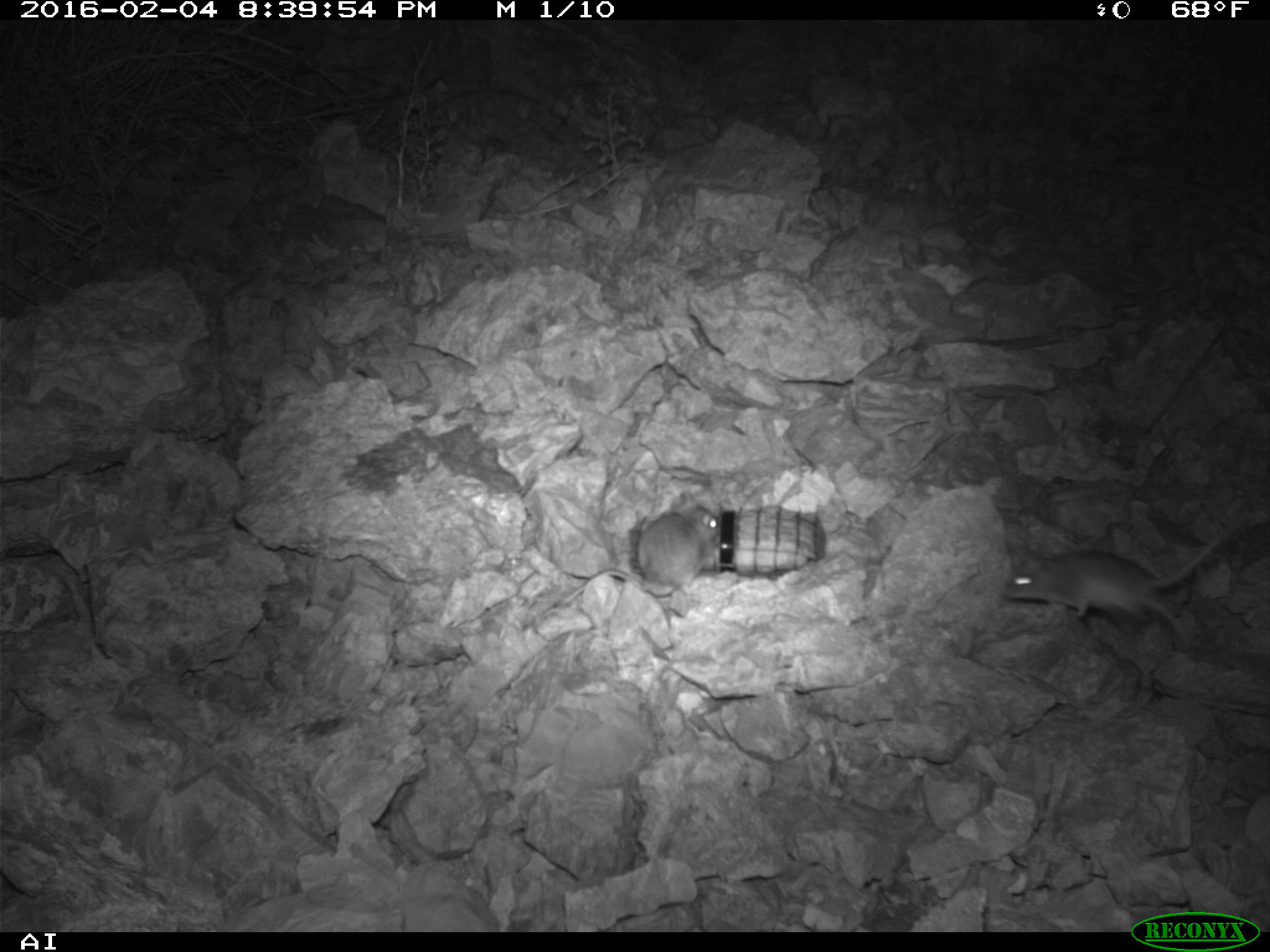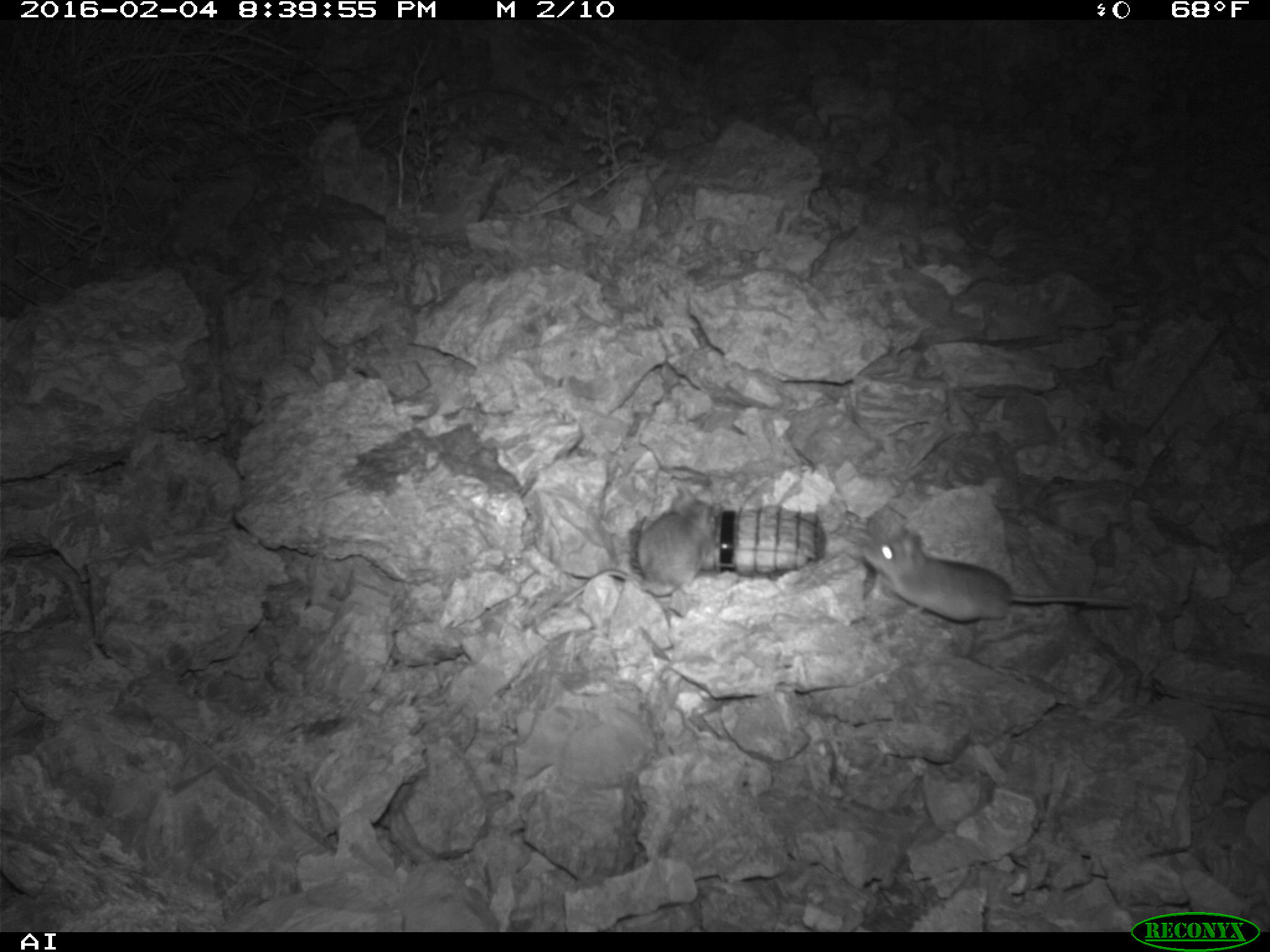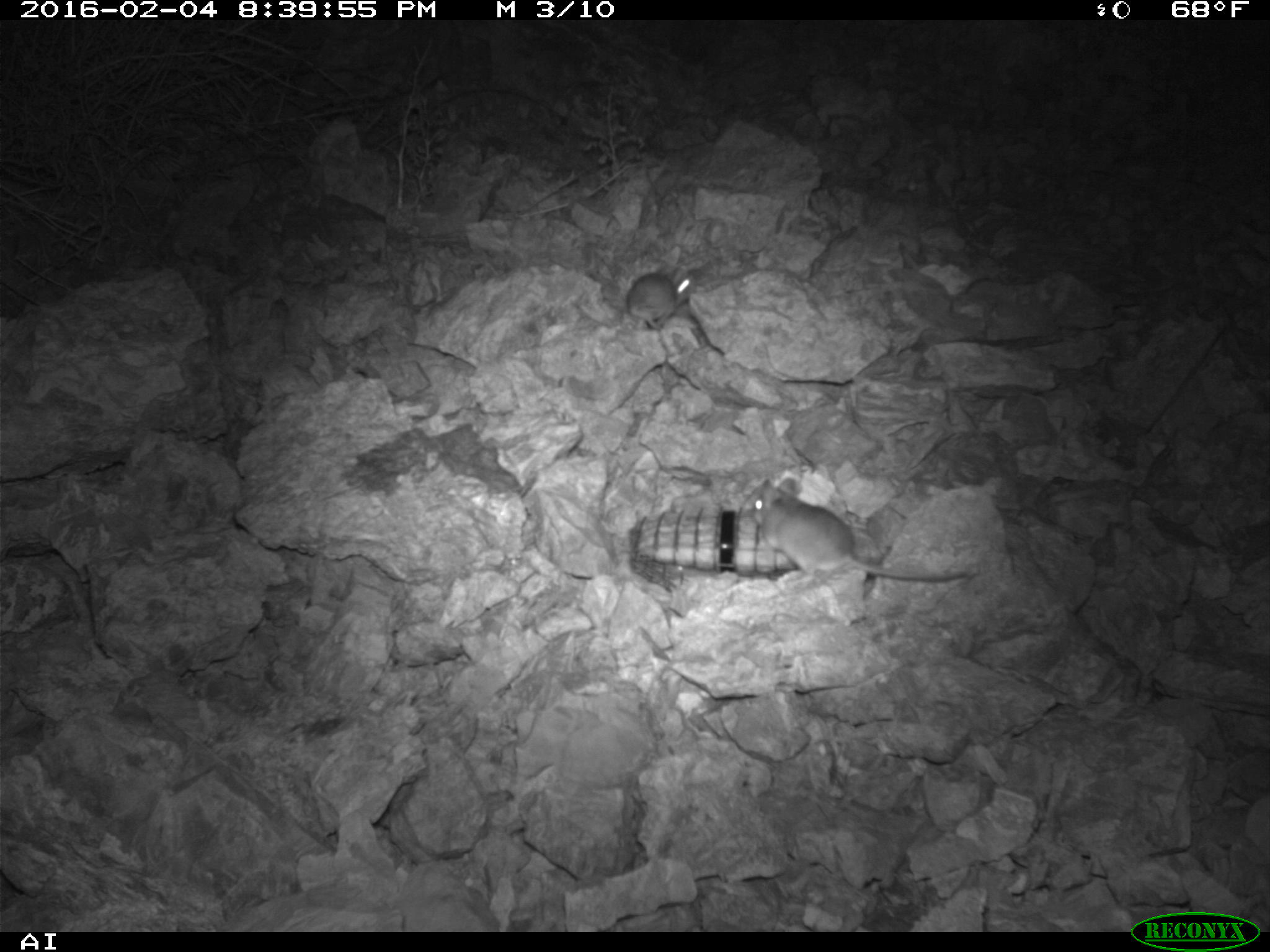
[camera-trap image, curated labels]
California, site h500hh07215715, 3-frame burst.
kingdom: Animalia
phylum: Chordata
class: Mammalia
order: Rodentia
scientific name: Rodentia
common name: rodent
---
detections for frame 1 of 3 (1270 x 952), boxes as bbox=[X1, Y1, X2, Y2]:
rodent: bbox=[998, 505, 1269, 653]; bbox=[570, 502, 723, 597]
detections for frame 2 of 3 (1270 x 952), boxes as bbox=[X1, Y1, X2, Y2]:
rodent: bbox=[860, 522, 1132, 621]; bbox=[563, 490, 717, 599]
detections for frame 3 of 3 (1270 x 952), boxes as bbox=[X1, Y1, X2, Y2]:
rodent: bbox=[747, 476, 966, 581]; bbox=[626, 265, 693, 329]